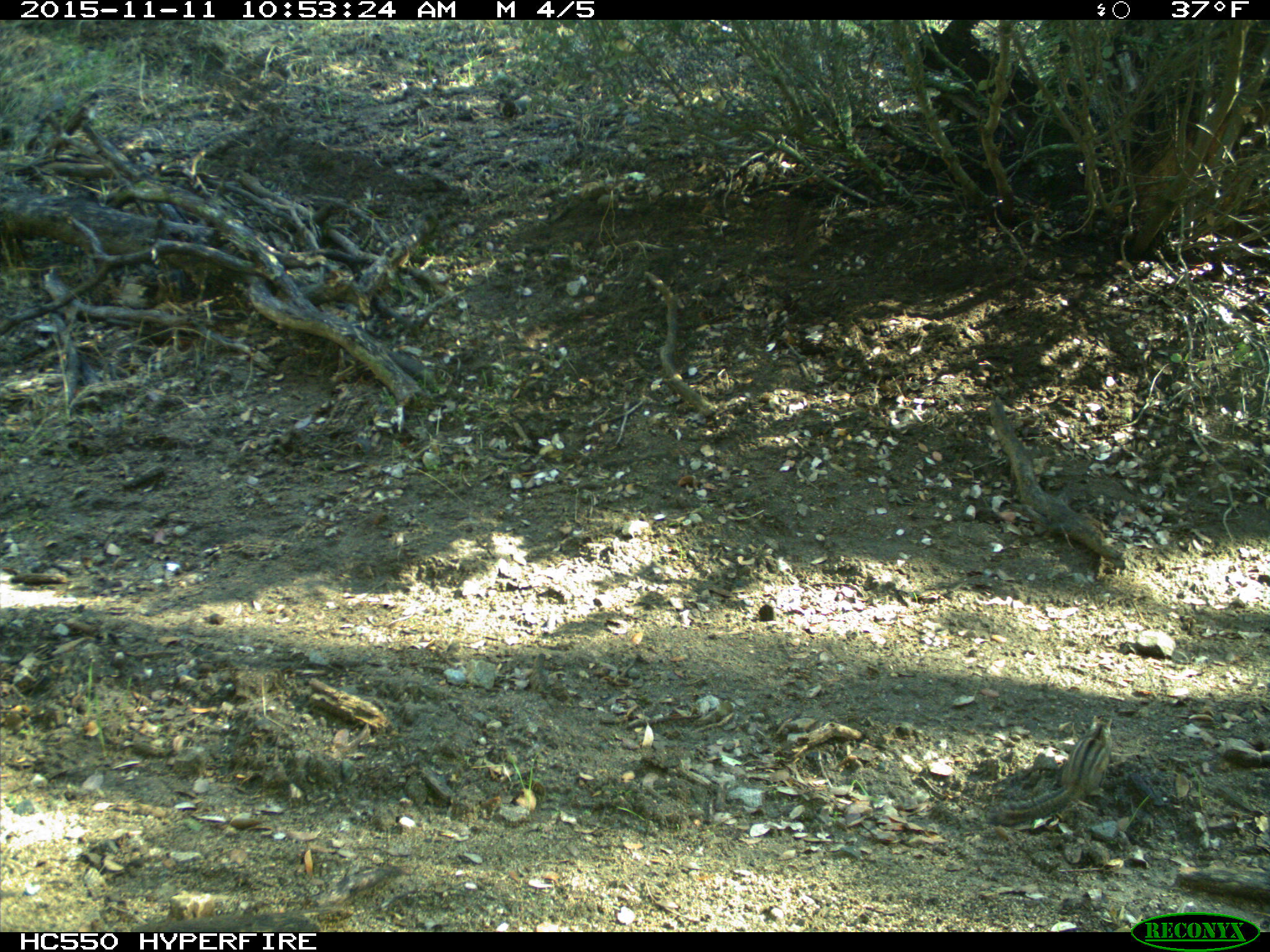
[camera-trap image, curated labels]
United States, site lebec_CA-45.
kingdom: Animalia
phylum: Chordata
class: Mammalia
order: Rodentia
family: Sciuridae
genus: Tamias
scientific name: Tamias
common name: chipmunk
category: unidentified chipmunk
Unidentified chipmunk (chipmunk) (Tamias).